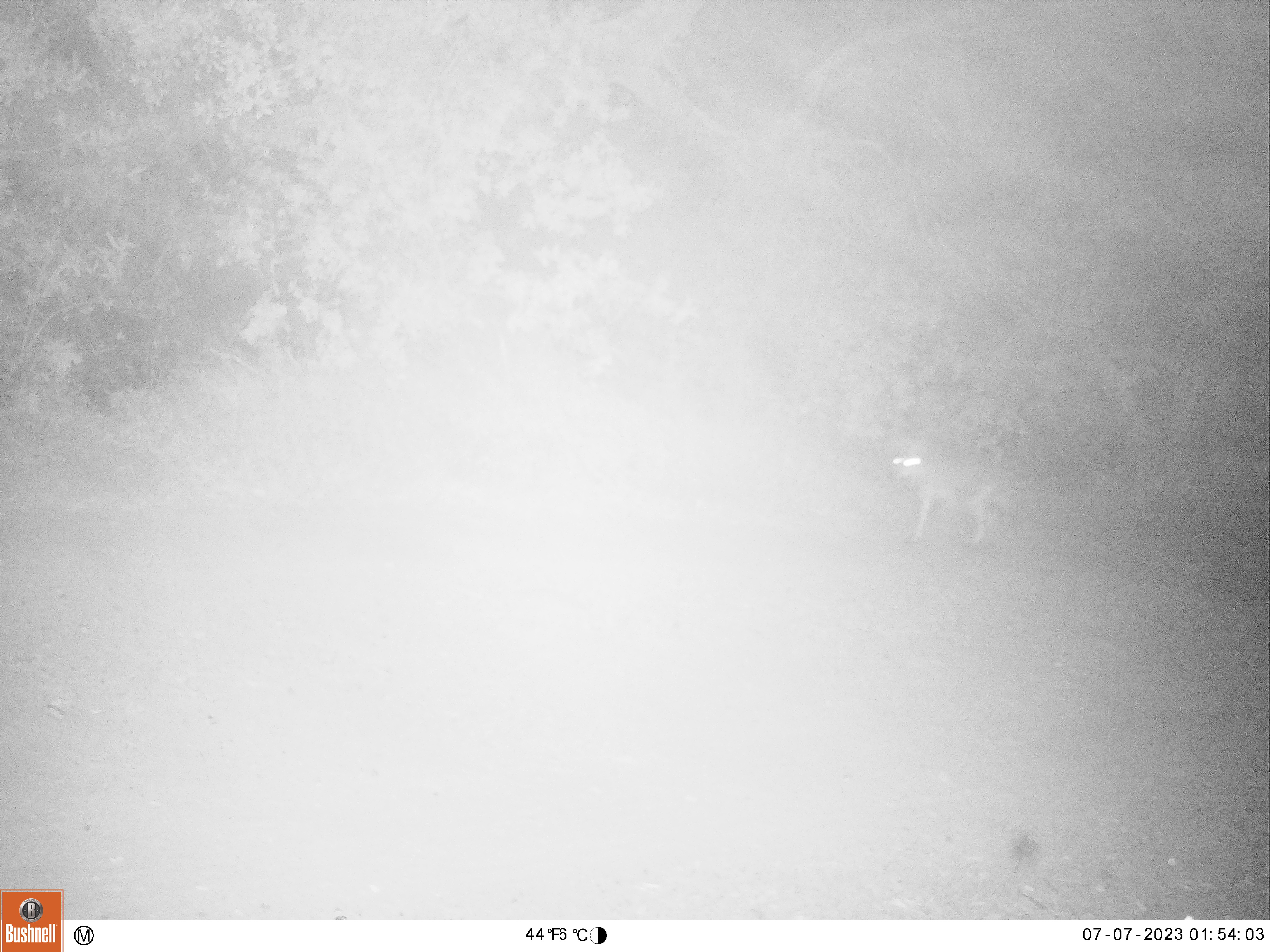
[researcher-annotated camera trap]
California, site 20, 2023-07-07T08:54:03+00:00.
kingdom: Animalia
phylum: Chordata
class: Mammalia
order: Carnivora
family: Canidae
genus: Canis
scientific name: Canis latrans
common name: coyote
Coyote (Canis latrans).